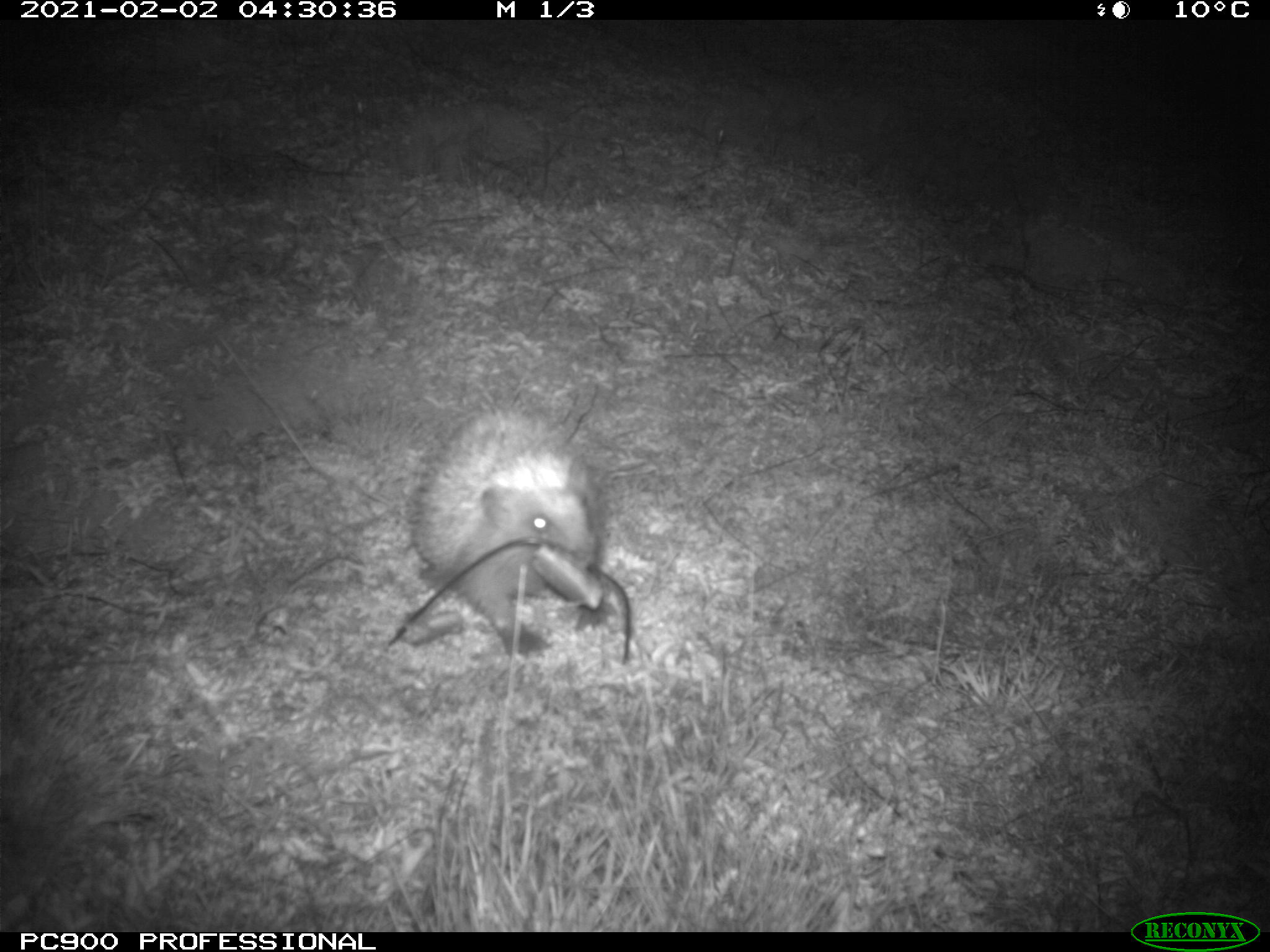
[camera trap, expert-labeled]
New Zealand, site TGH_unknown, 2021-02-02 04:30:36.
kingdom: Animalia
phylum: Chordata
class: Mammalia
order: Eulipotyphla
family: Erinaceidae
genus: Erinaceus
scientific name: Erinaceus europaeus europaeus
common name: european hedgehog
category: hedgehog